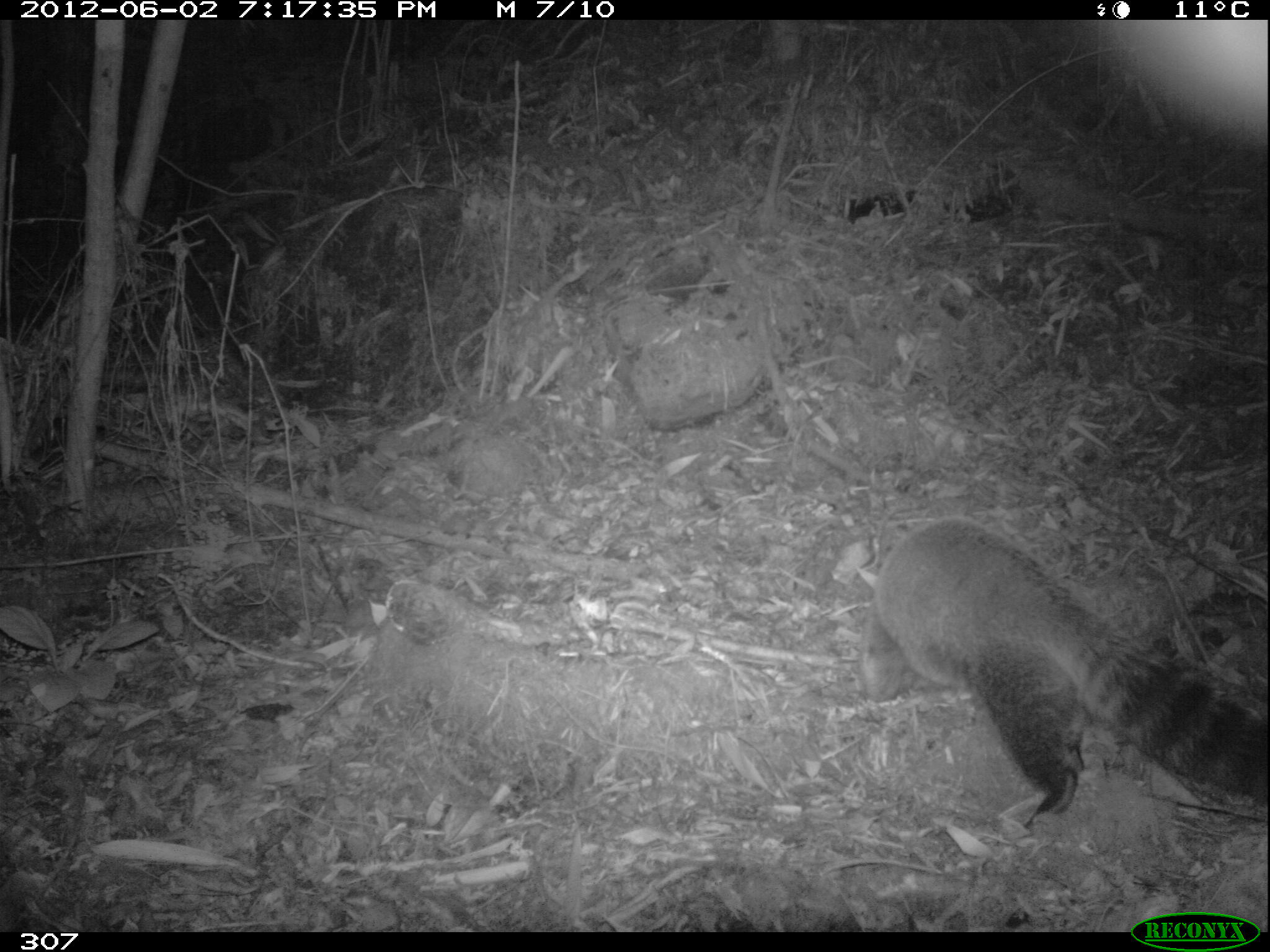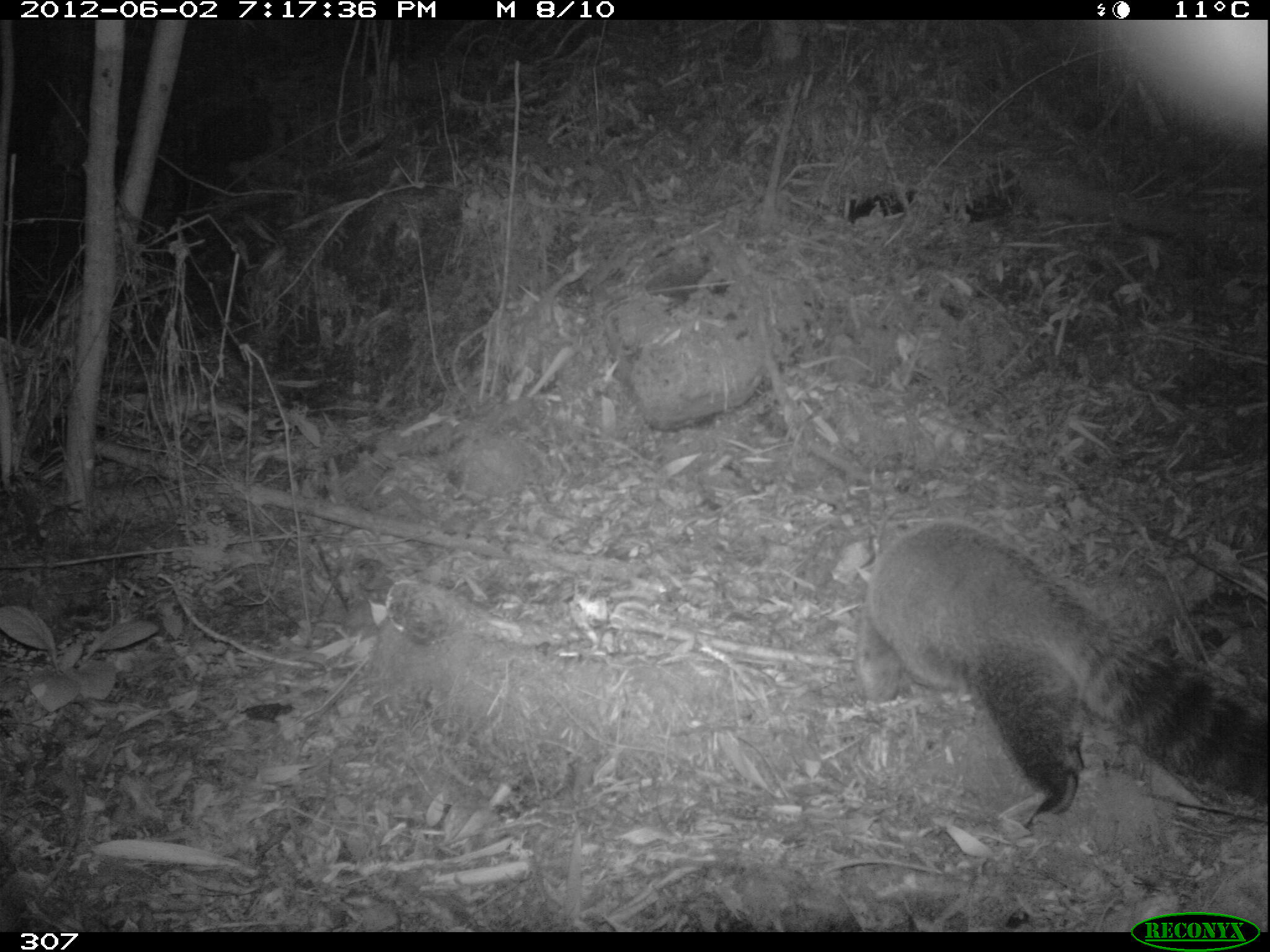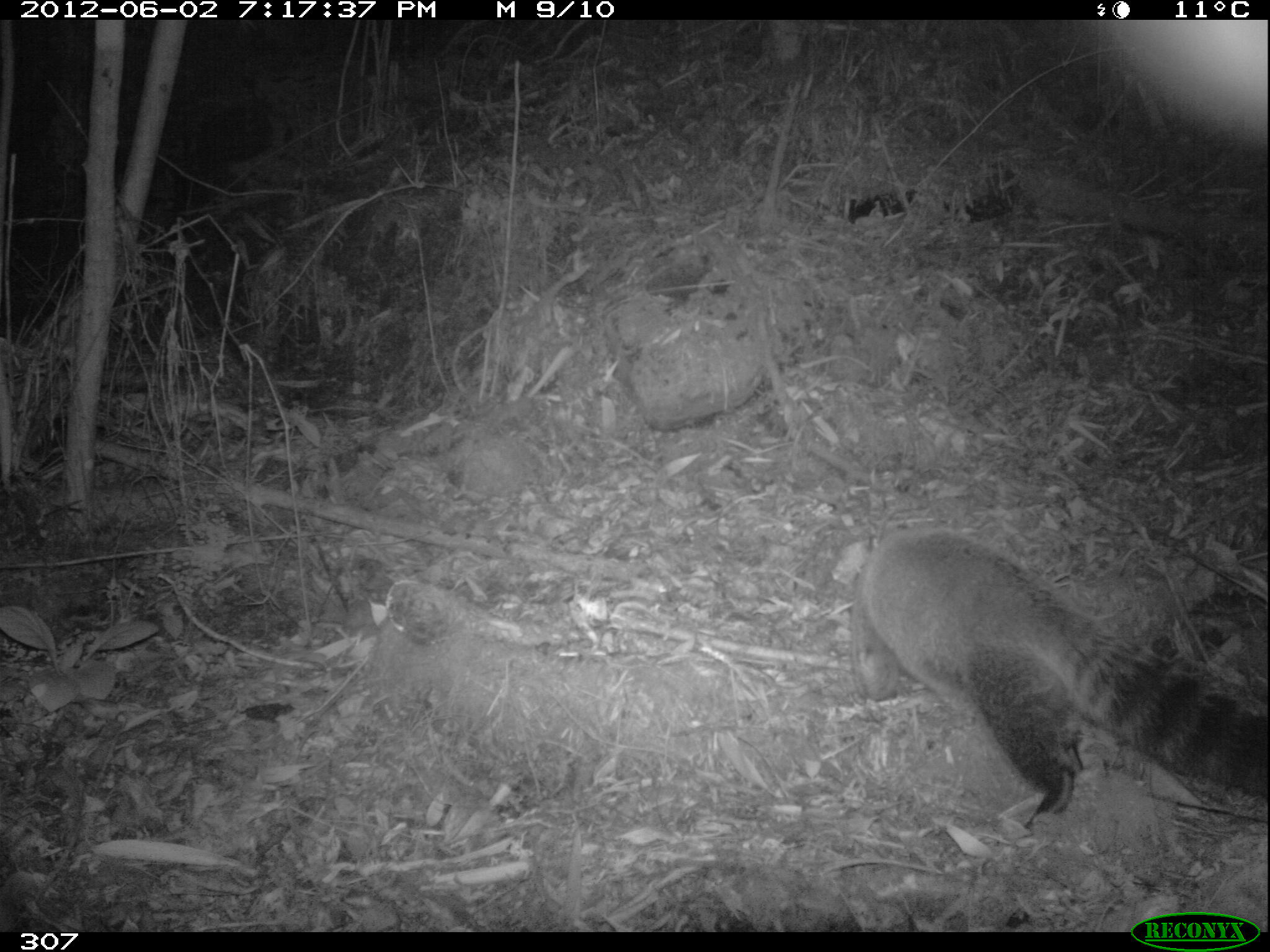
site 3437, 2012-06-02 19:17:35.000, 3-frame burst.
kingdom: Animalia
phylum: Chordata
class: Mammalia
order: Carnivora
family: Procyonidae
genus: Nasua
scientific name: Nasua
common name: coatis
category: unknown coati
Unknown coati (coatis) (Nasua).